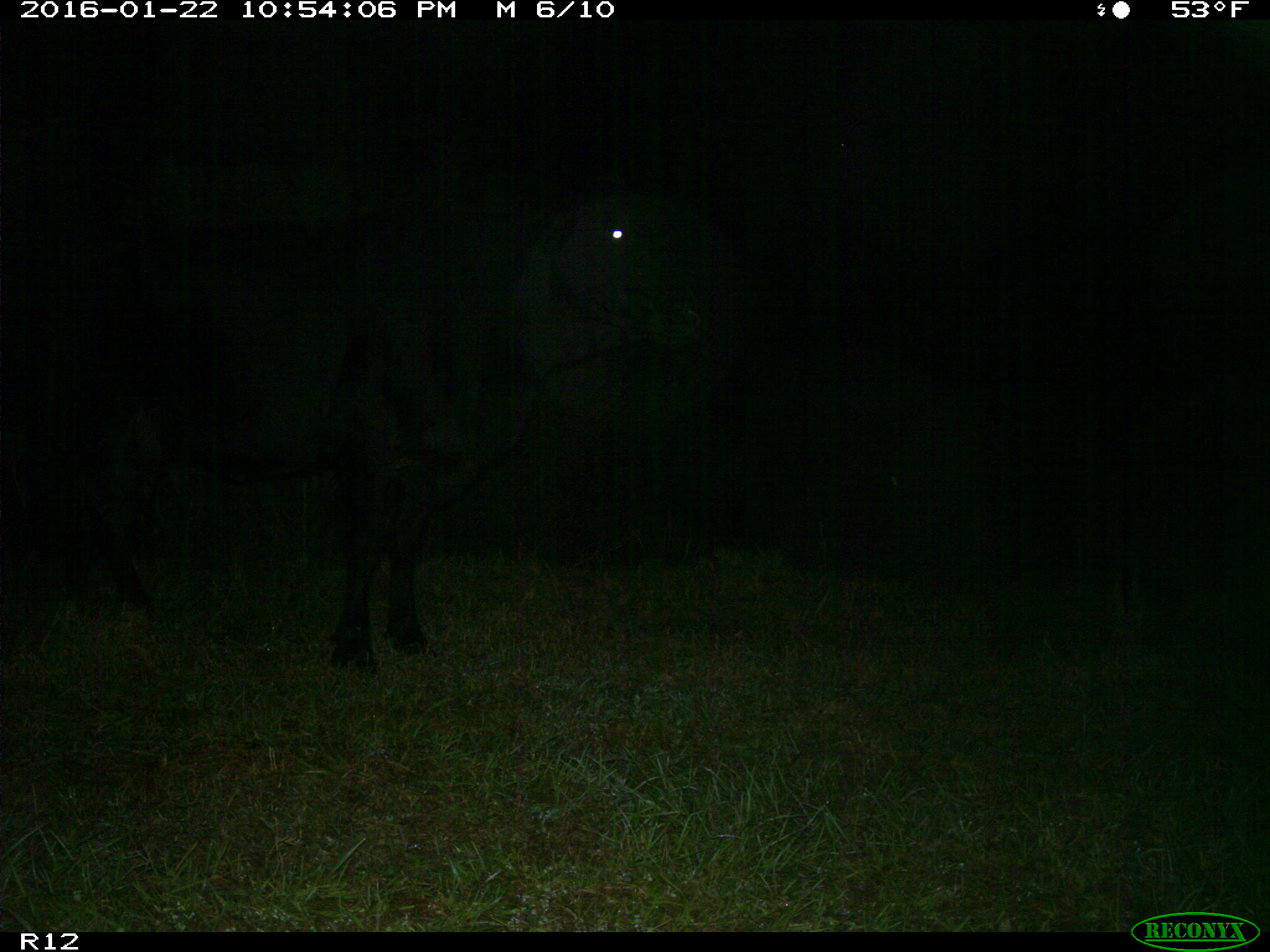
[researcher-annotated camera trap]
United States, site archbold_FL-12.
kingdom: Animalia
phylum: Chordata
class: Mammalia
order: Artiodactyla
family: Bovidae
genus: Bos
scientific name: Bos taurus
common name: domestic cow